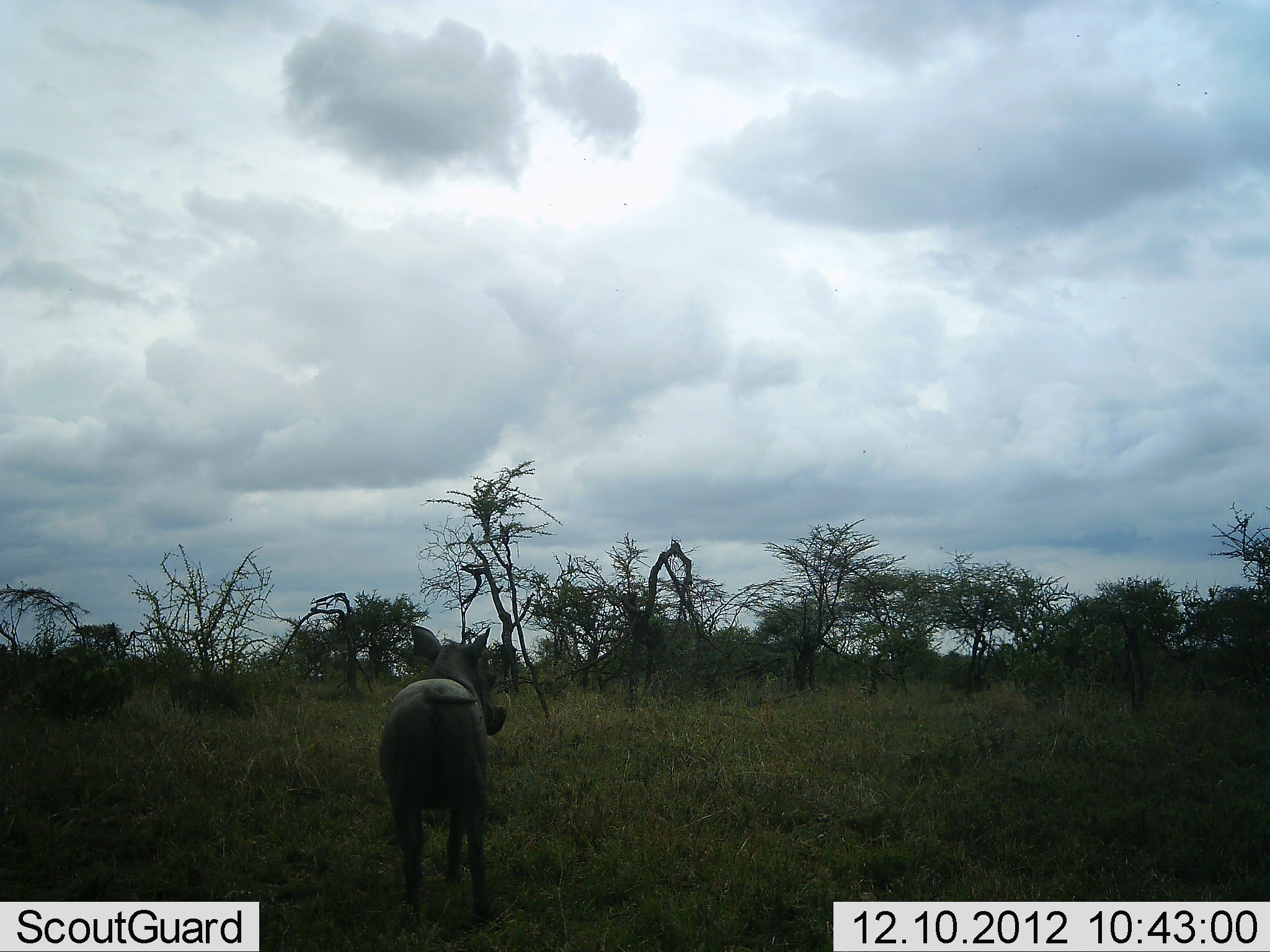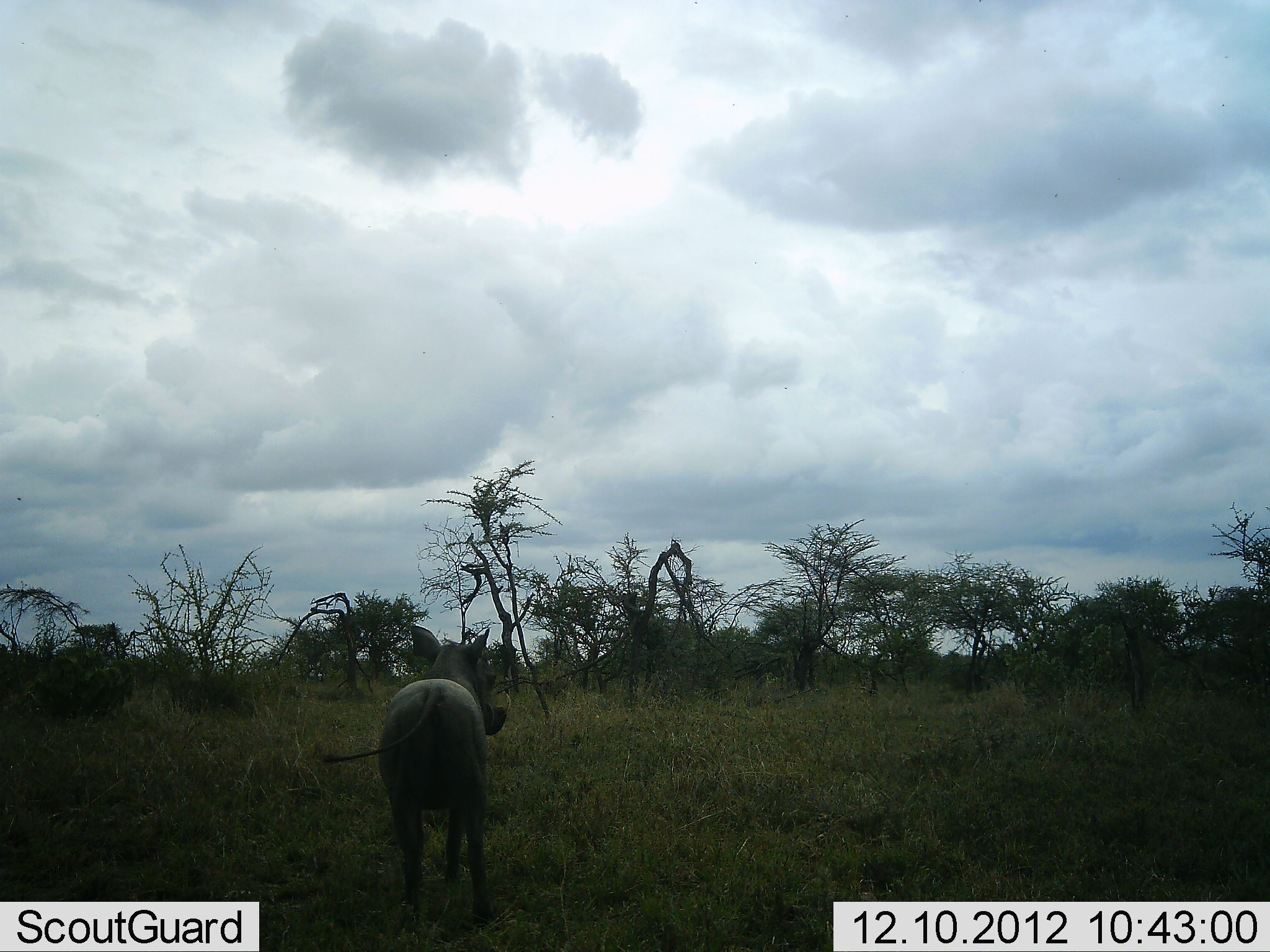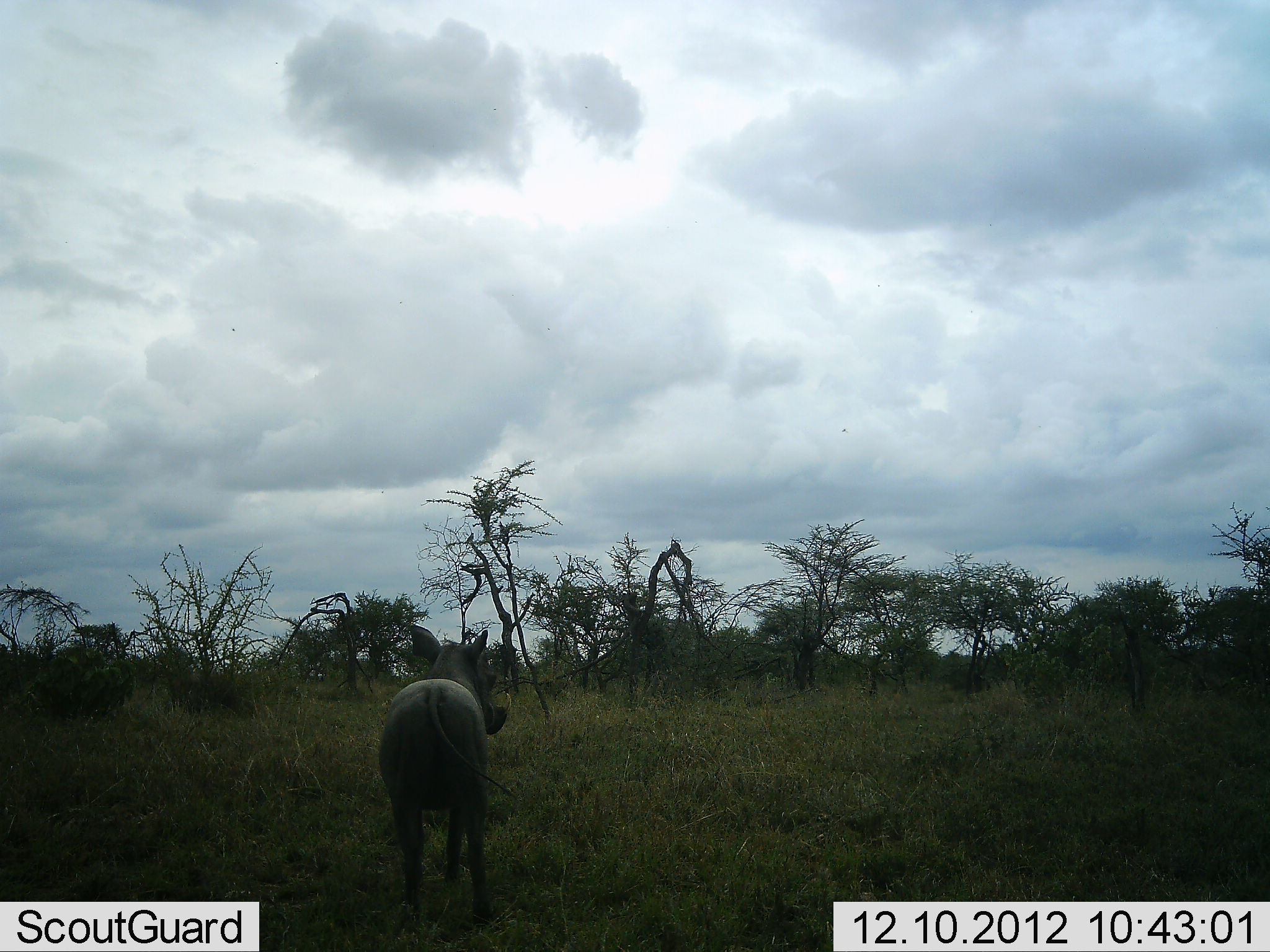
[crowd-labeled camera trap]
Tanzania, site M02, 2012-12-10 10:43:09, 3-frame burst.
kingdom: Animalia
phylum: Chordata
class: Mammalia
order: Artiodactyla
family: Suidae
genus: Phacochoerus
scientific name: Phacochoerus africanus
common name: warthog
Warthog (Phacochoerus africanus), count 1. Behavior (volunteer vote fractions): standing 91%, resting 0%, moving 9%, interacting 0%. Young present (vote fraction): 3%. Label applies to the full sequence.